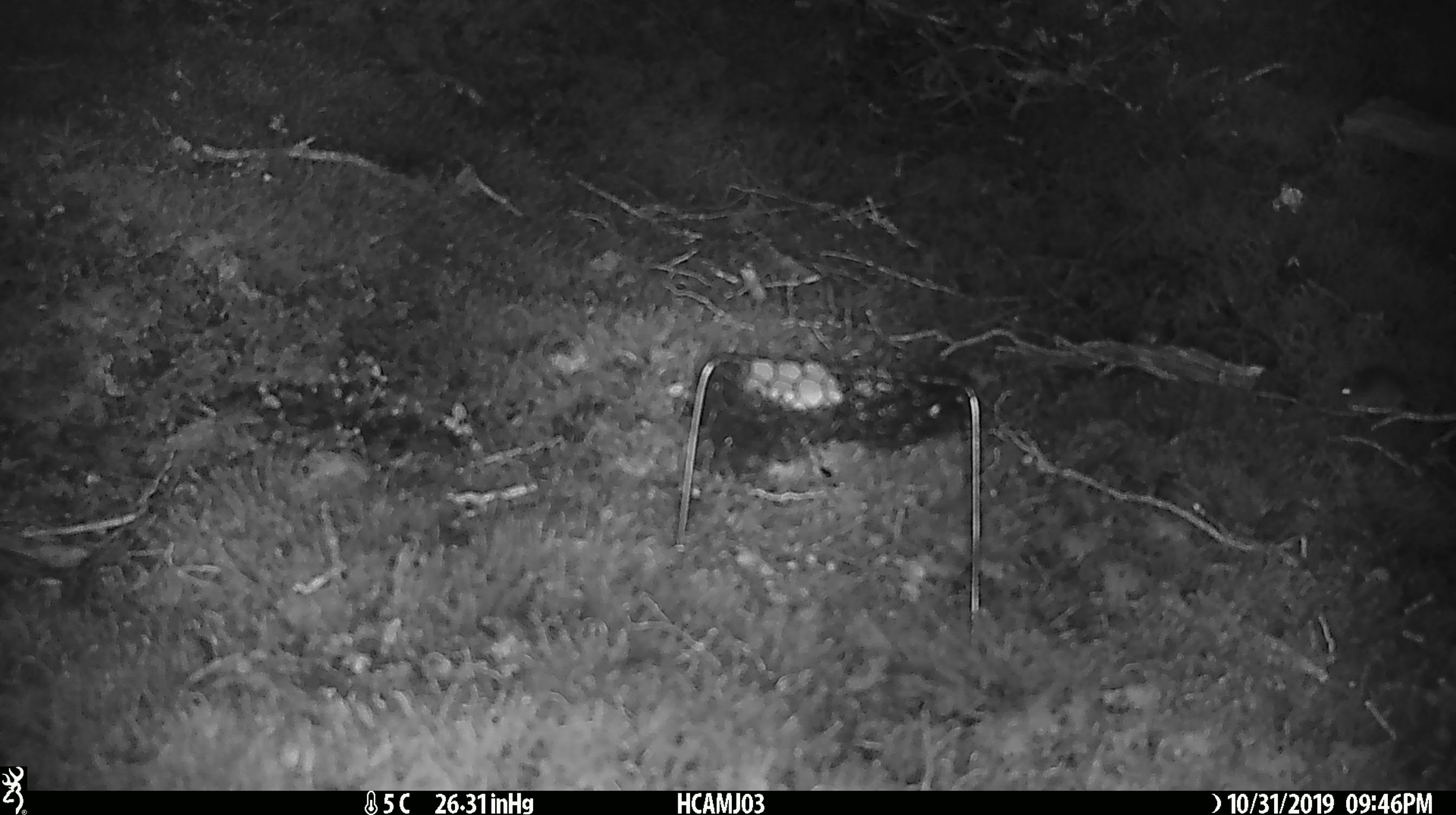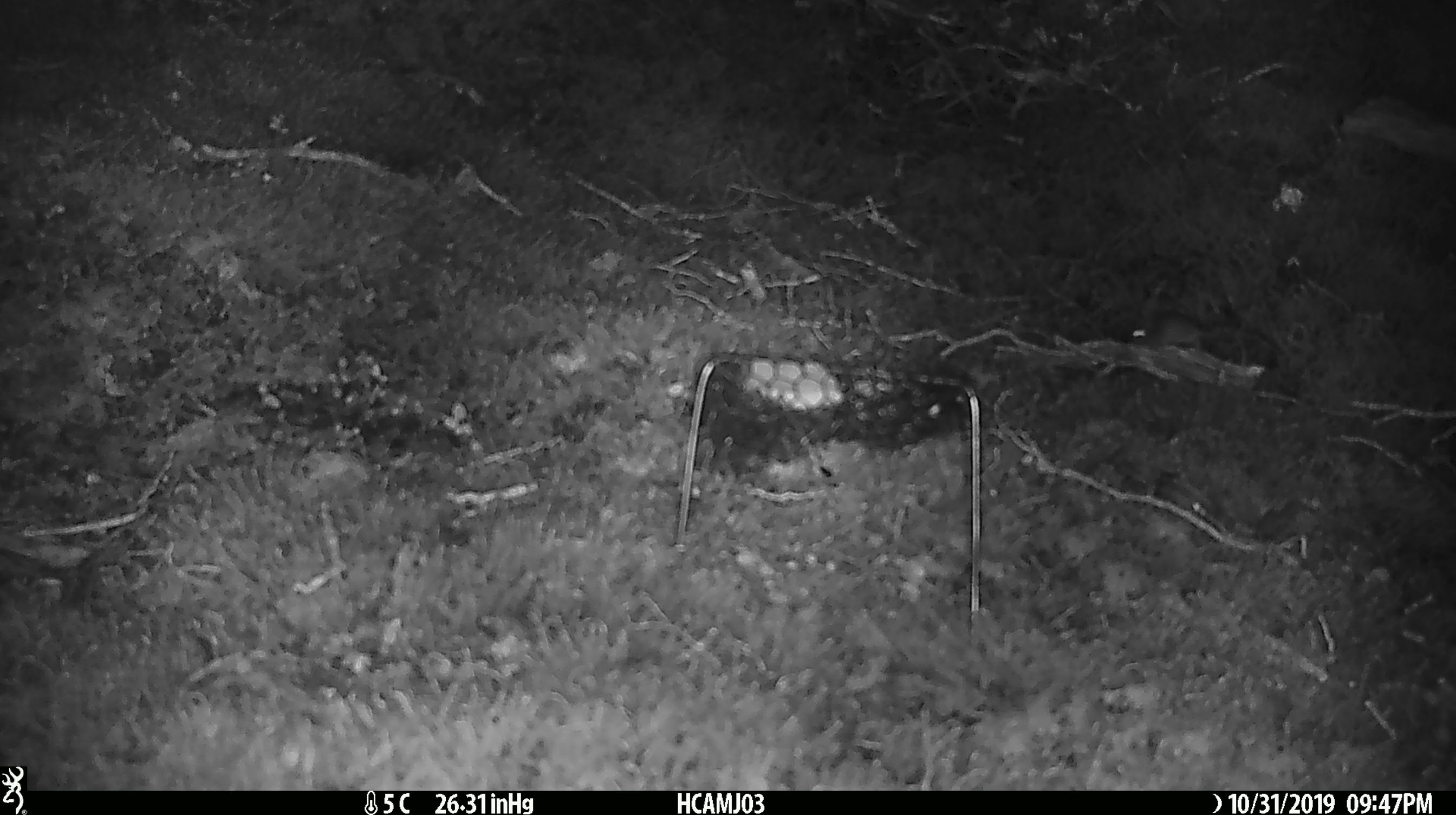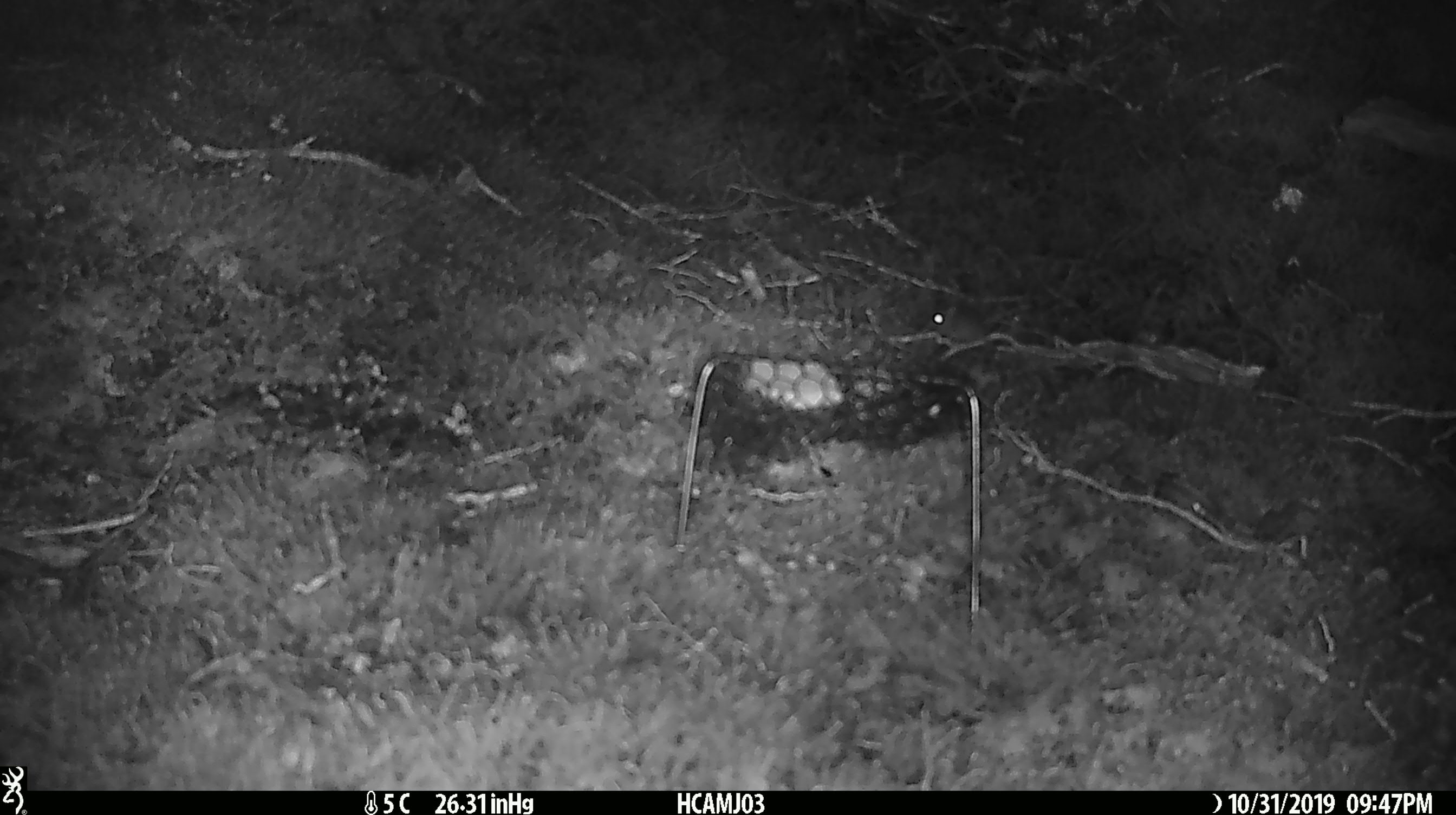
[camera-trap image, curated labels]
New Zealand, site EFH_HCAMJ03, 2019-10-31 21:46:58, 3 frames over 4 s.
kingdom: Animalia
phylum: Chordata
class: Mammalia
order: Rodentia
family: Muridae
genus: Mus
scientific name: Mus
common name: mouse